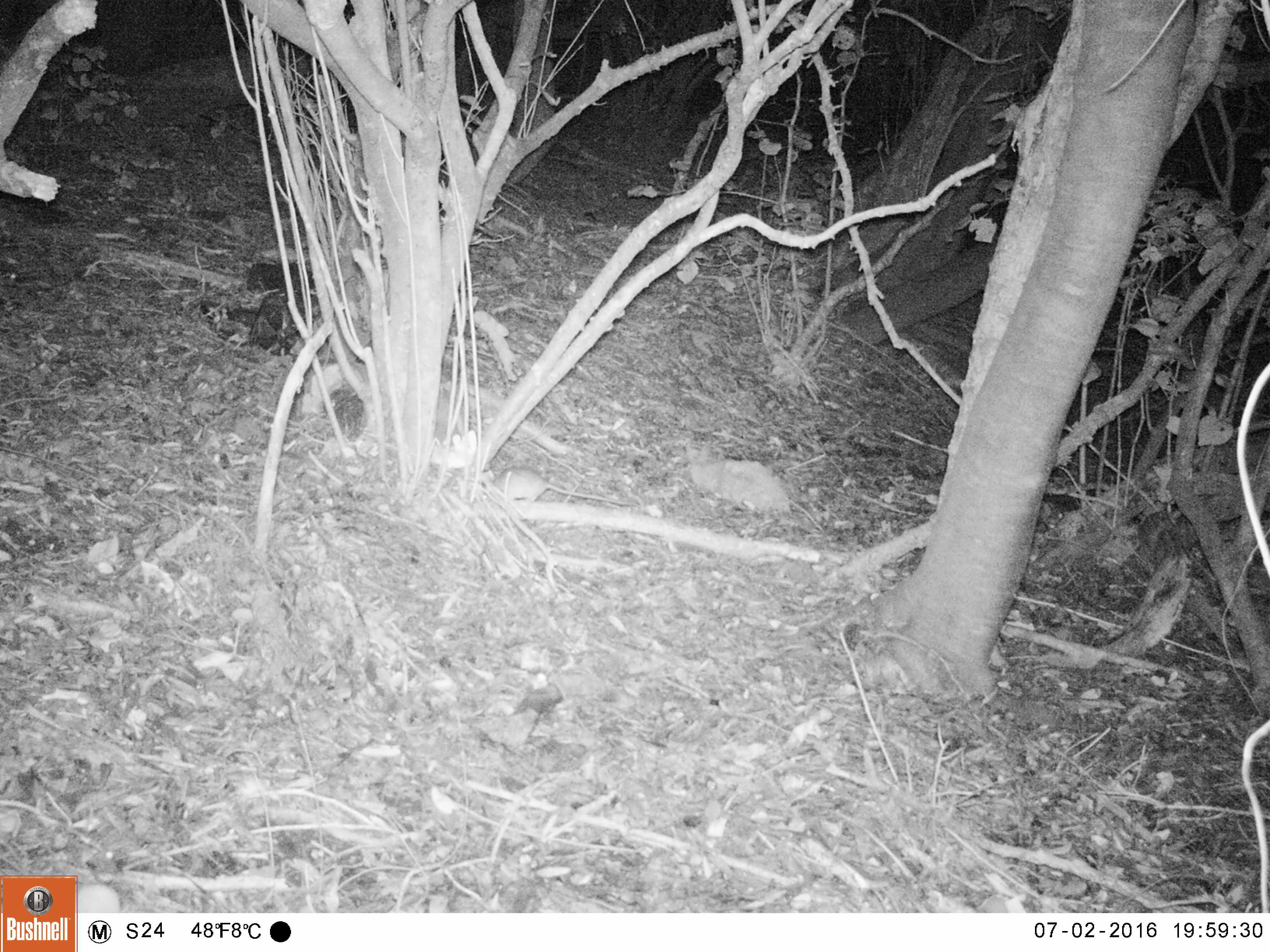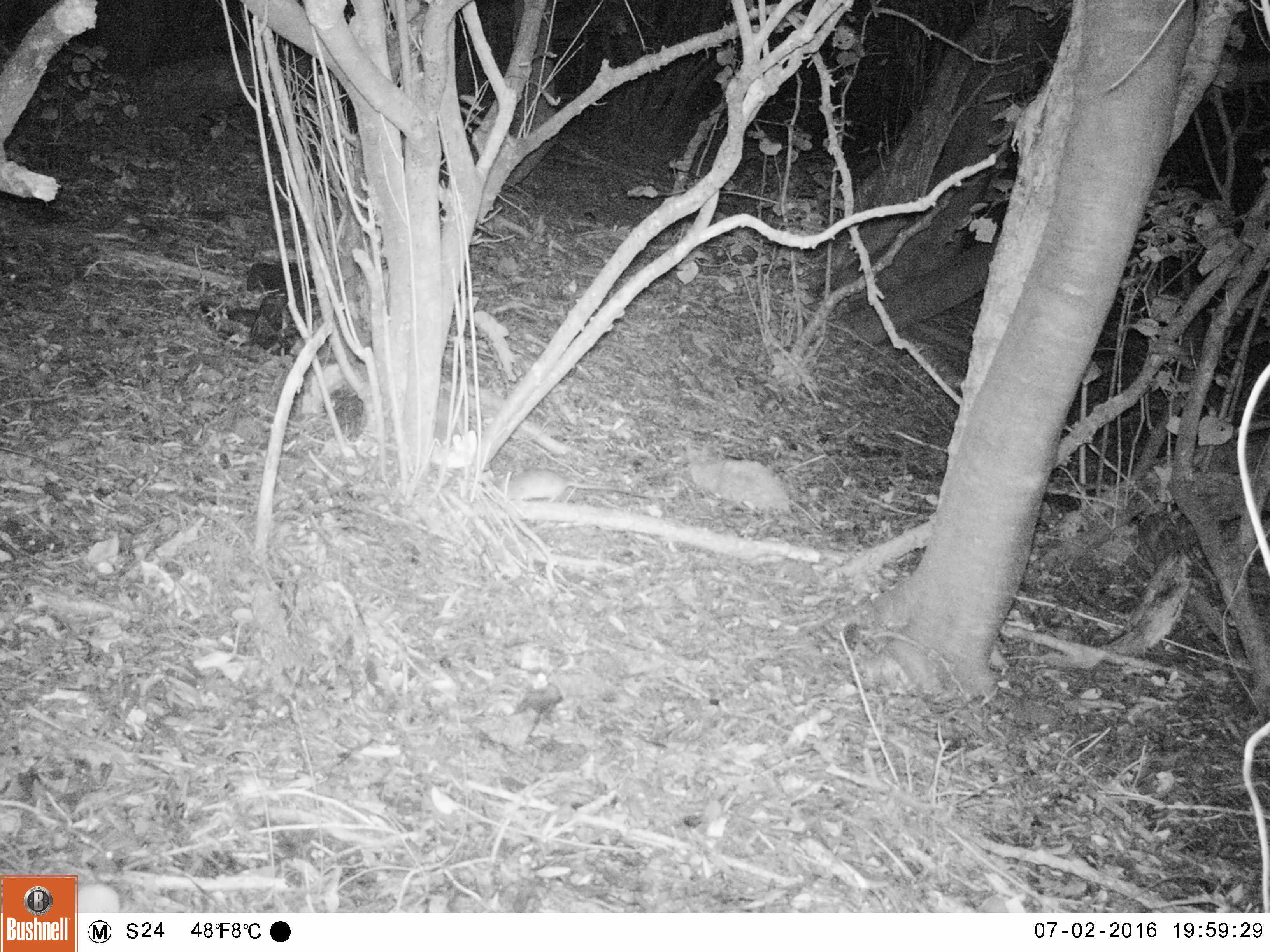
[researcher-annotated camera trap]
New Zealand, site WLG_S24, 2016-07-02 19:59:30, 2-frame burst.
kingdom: Animalia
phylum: Chordata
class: Mammalia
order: Rodentia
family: Muridae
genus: Rattus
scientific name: Rattus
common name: rat